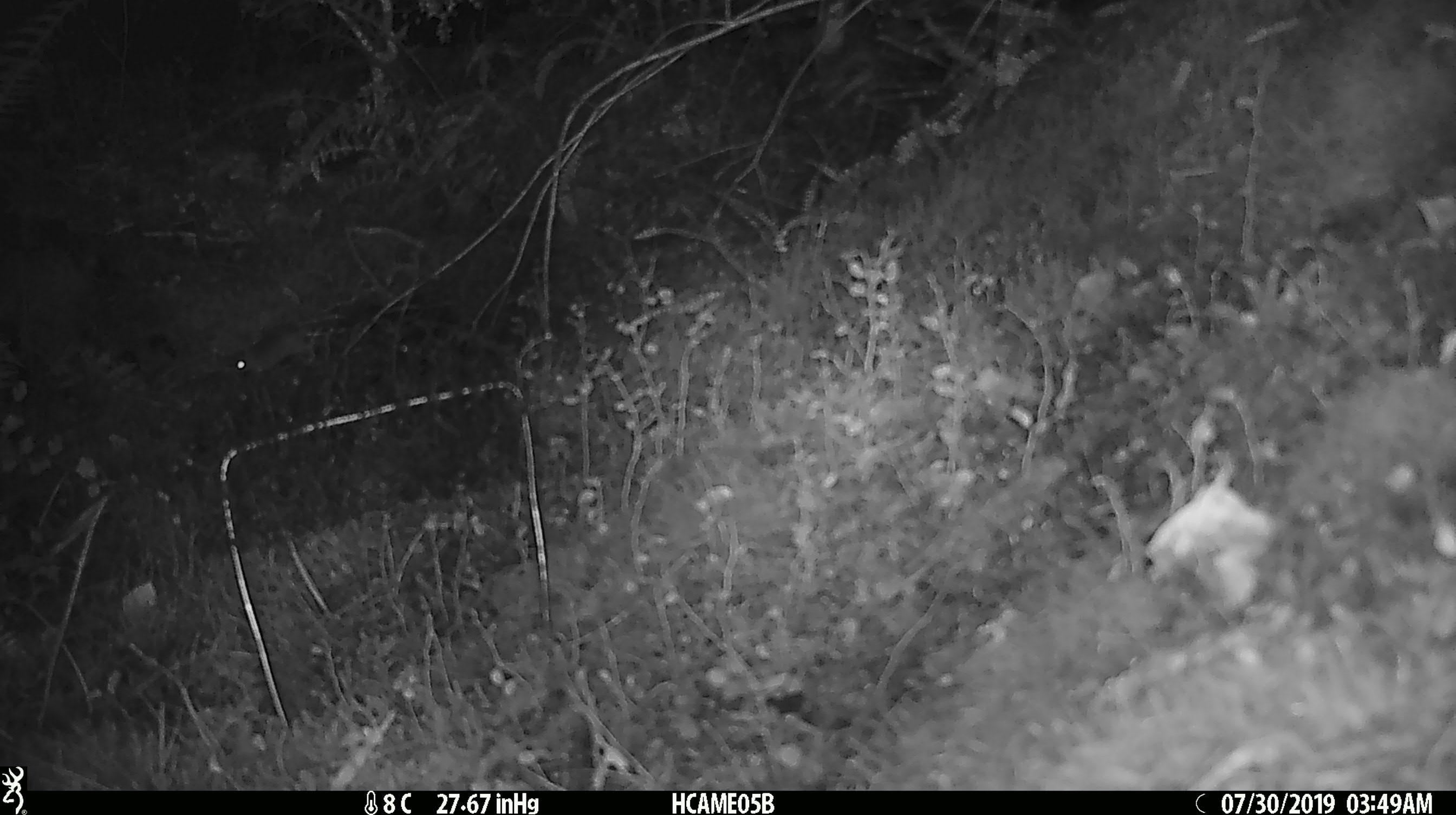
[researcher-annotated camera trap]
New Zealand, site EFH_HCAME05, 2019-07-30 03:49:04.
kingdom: Animalia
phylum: Chordata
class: Mammalia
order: Rodentia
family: Muridae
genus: Mus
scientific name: Mus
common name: mouse